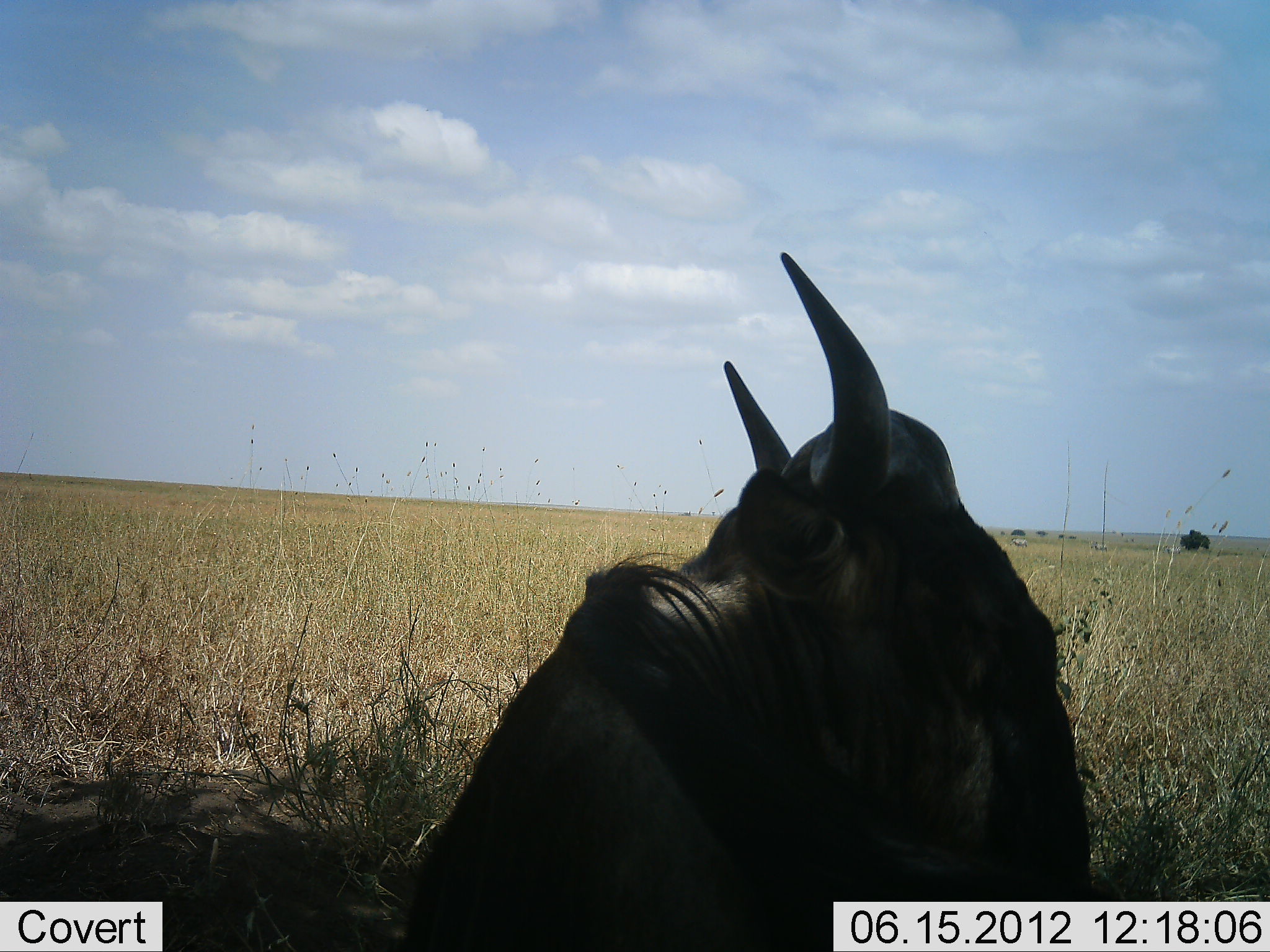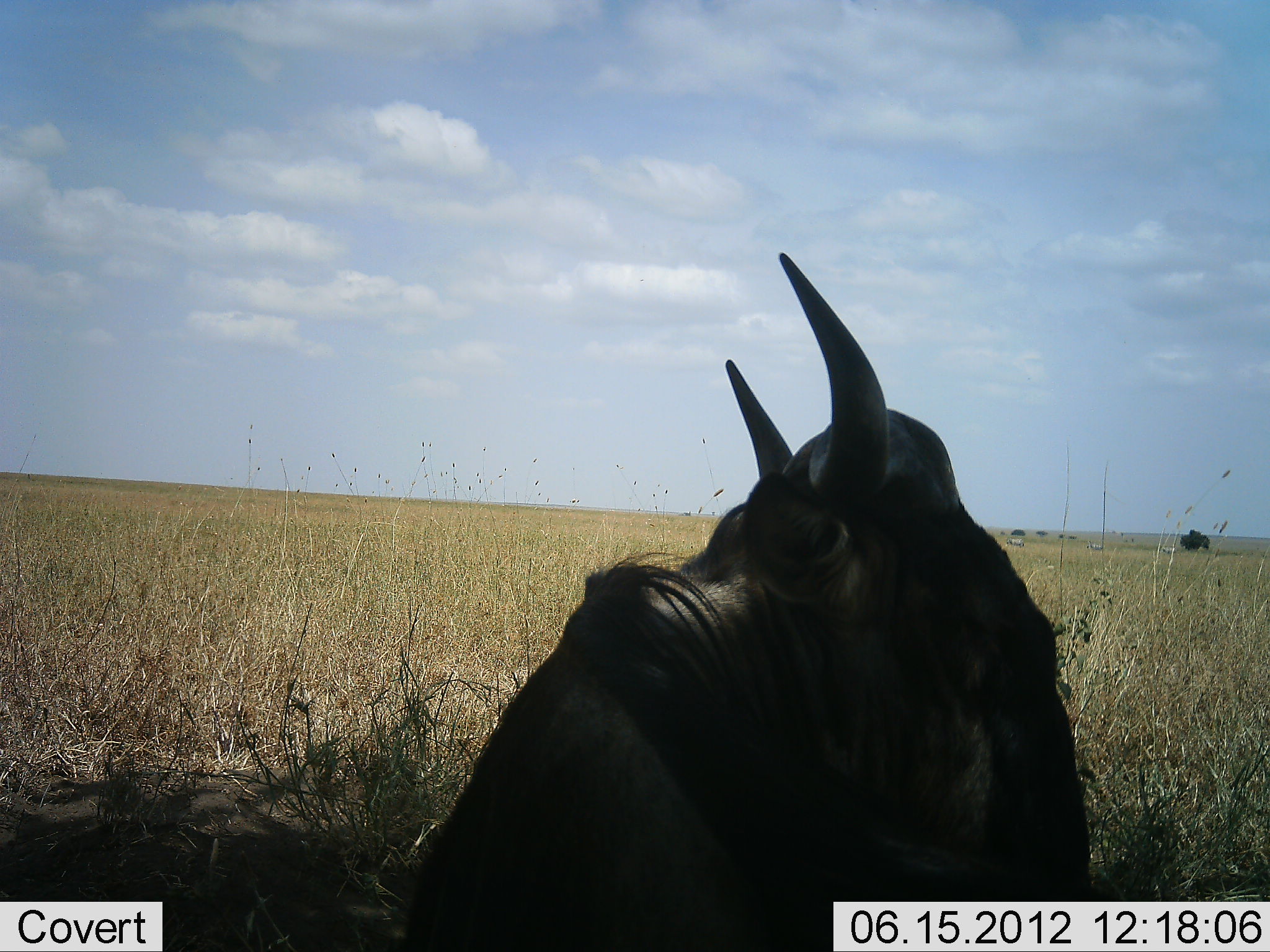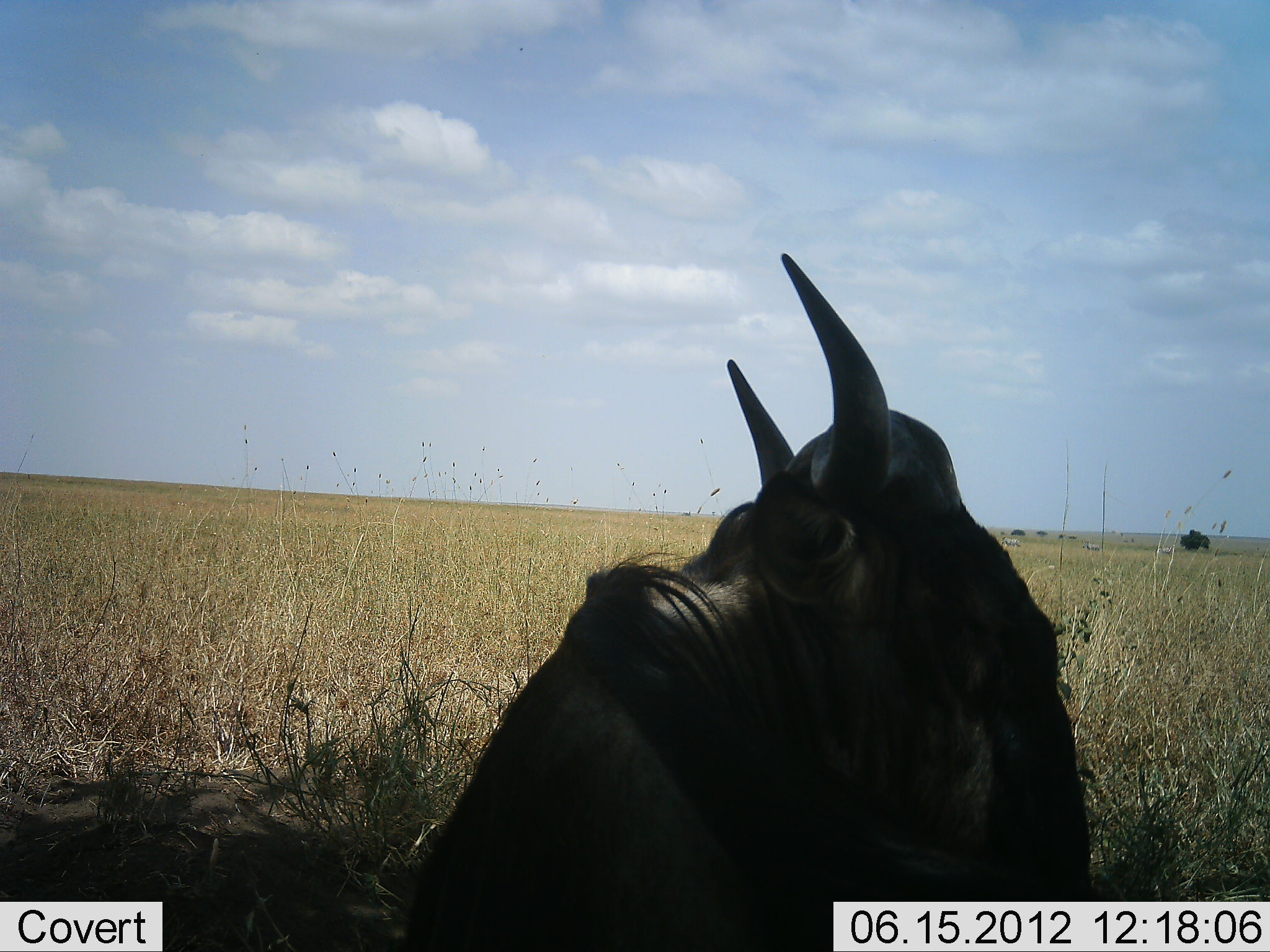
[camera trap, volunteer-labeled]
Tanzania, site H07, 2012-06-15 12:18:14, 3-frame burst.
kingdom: Animalia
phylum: Chordata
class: Mammalia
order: Artiodactyla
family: Bovidae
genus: Connochaetes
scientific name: Connochaetes taurinus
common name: blue wildebeest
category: wildebeest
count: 1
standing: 8%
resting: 92%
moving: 8%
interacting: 0%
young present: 0%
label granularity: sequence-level